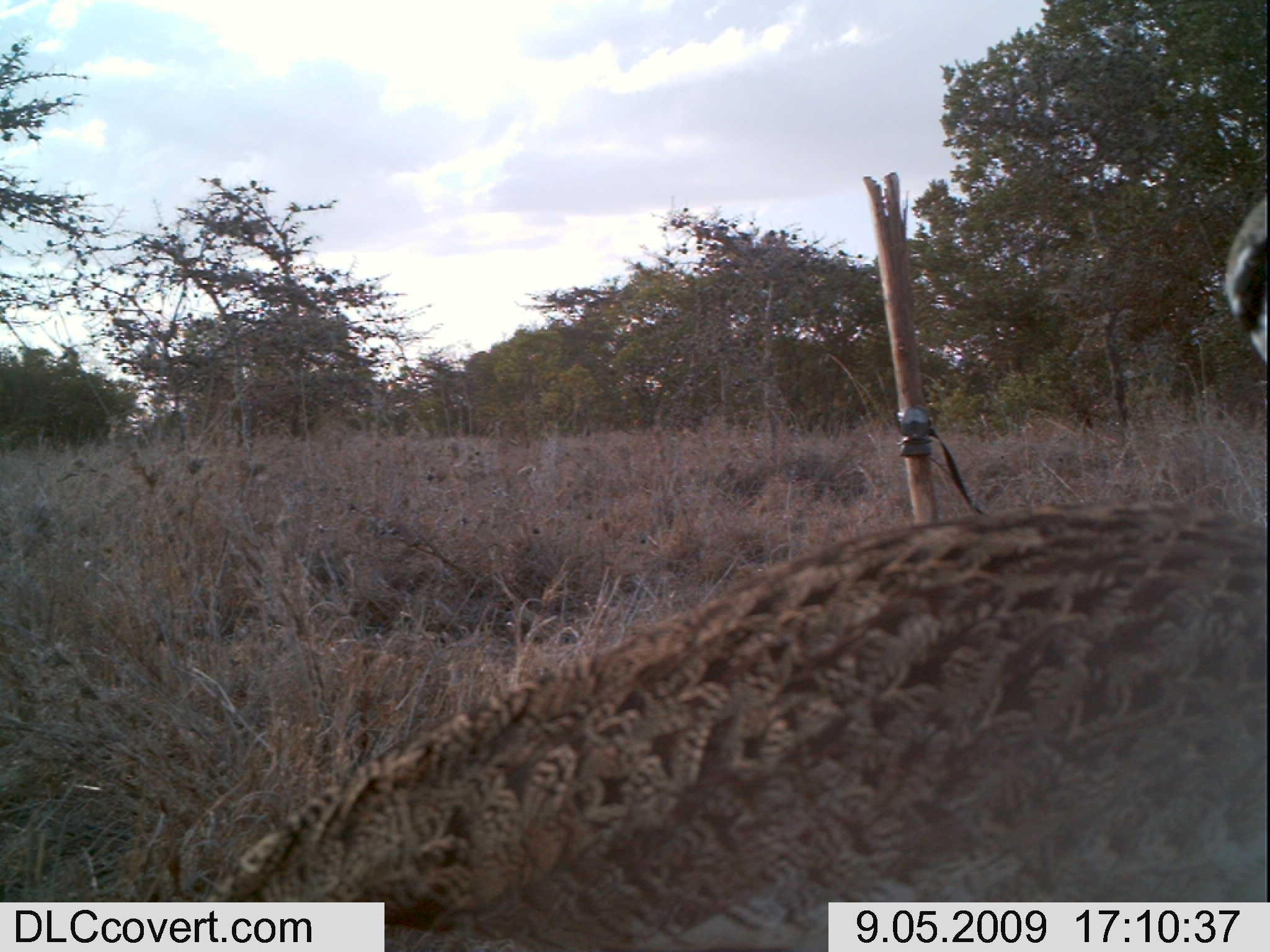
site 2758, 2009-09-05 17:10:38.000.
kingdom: Animalia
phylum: Chordata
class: Aves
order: Otidiformes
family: Otididae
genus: Lissotis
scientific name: Lissotis melanogaster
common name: black-bellied bustard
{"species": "Lissotis melanogaster (black-bellied bustard)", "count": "1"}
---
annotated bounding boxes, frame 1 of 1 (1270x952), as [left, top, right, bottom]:
lissotis melanogaster: [167, 186, 1268, 951]